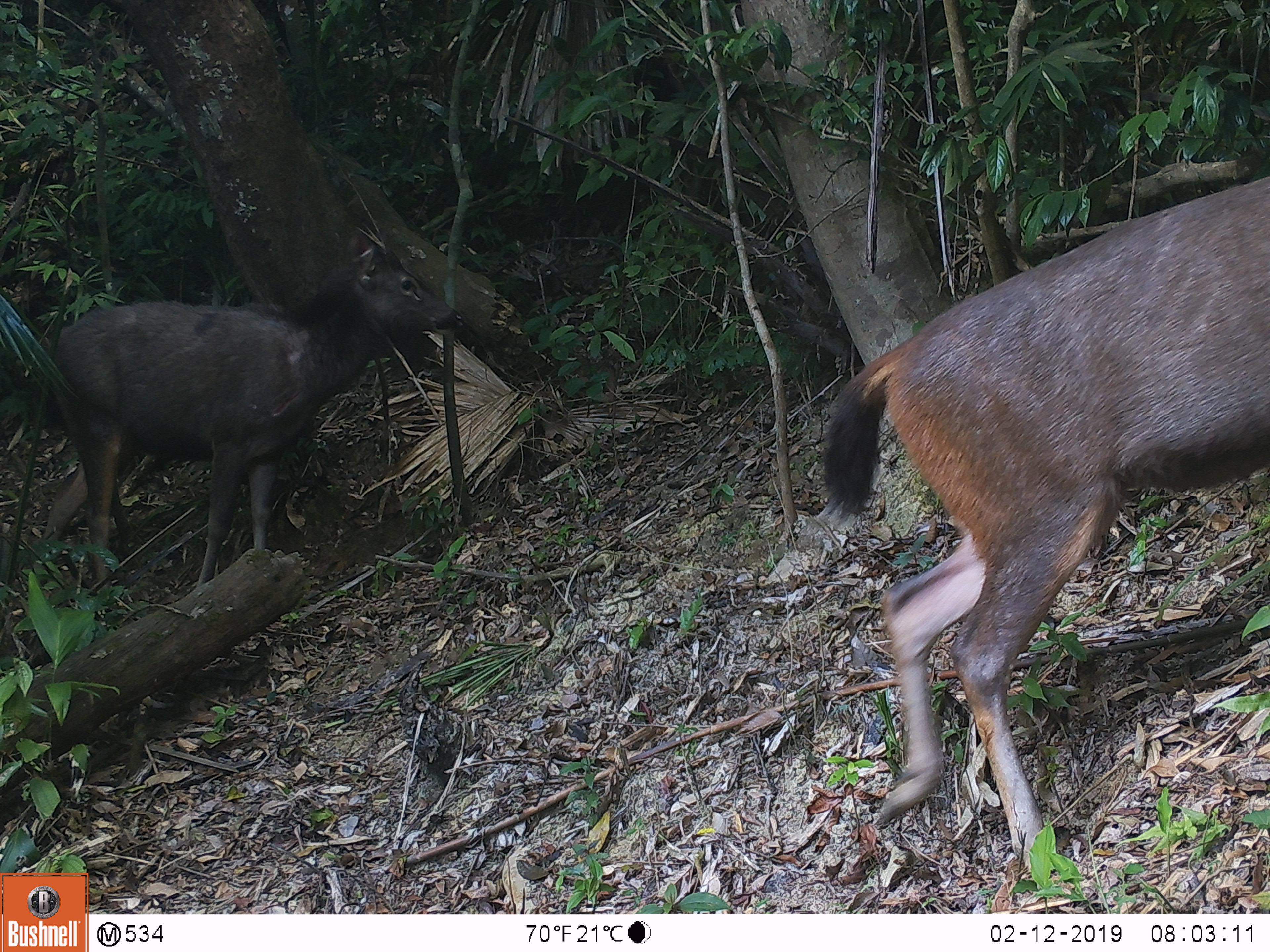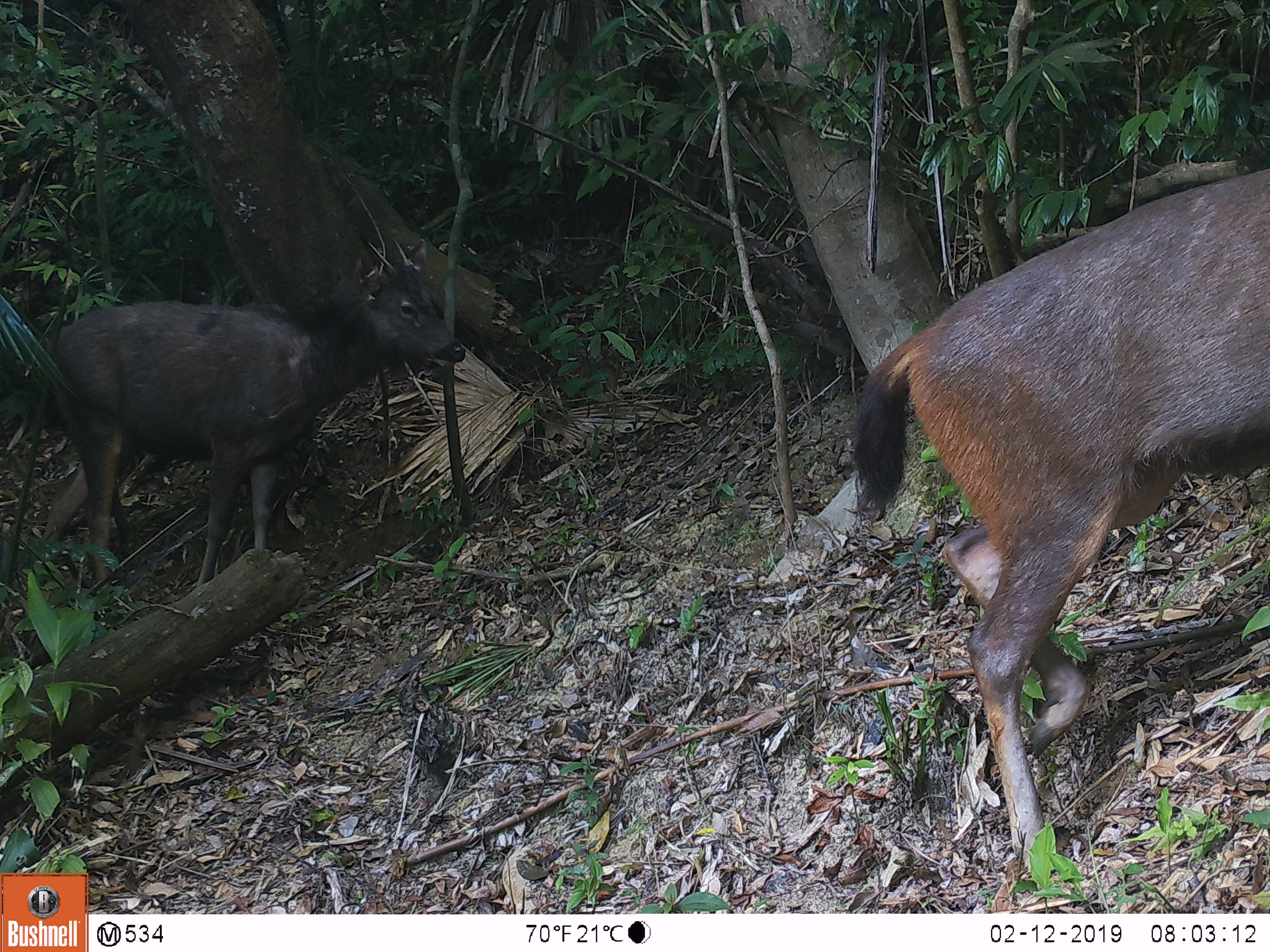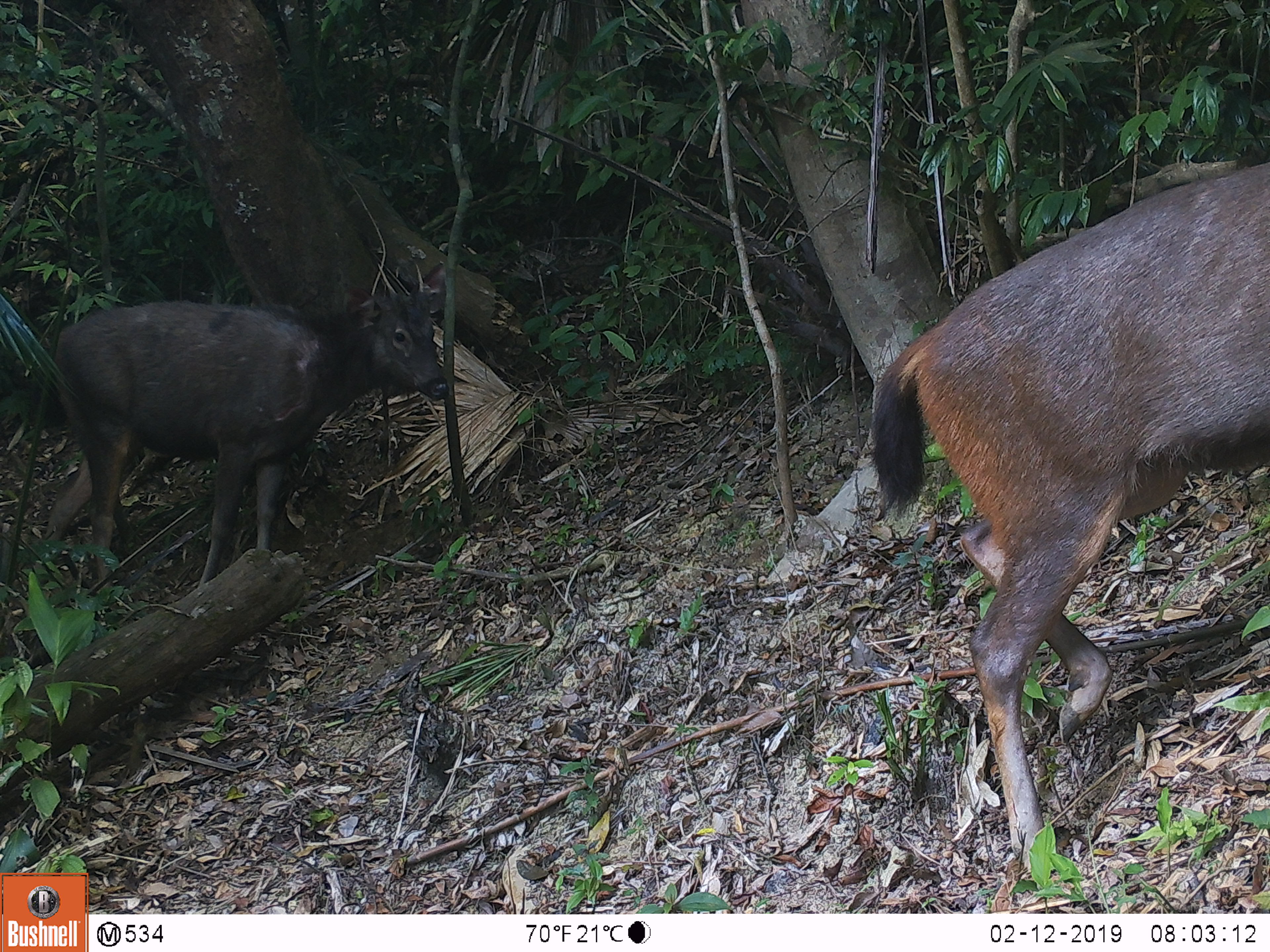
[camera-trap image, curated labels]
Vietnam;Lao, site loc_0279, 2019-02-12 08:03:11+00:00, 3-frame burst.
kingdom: Animalia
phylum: Chordata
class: Mammalia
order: Artiodactyla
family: Cervidae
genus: Rusa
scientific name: Rusa unicolor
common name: sambar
Sambar (Rusa unicolor). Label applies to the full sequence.